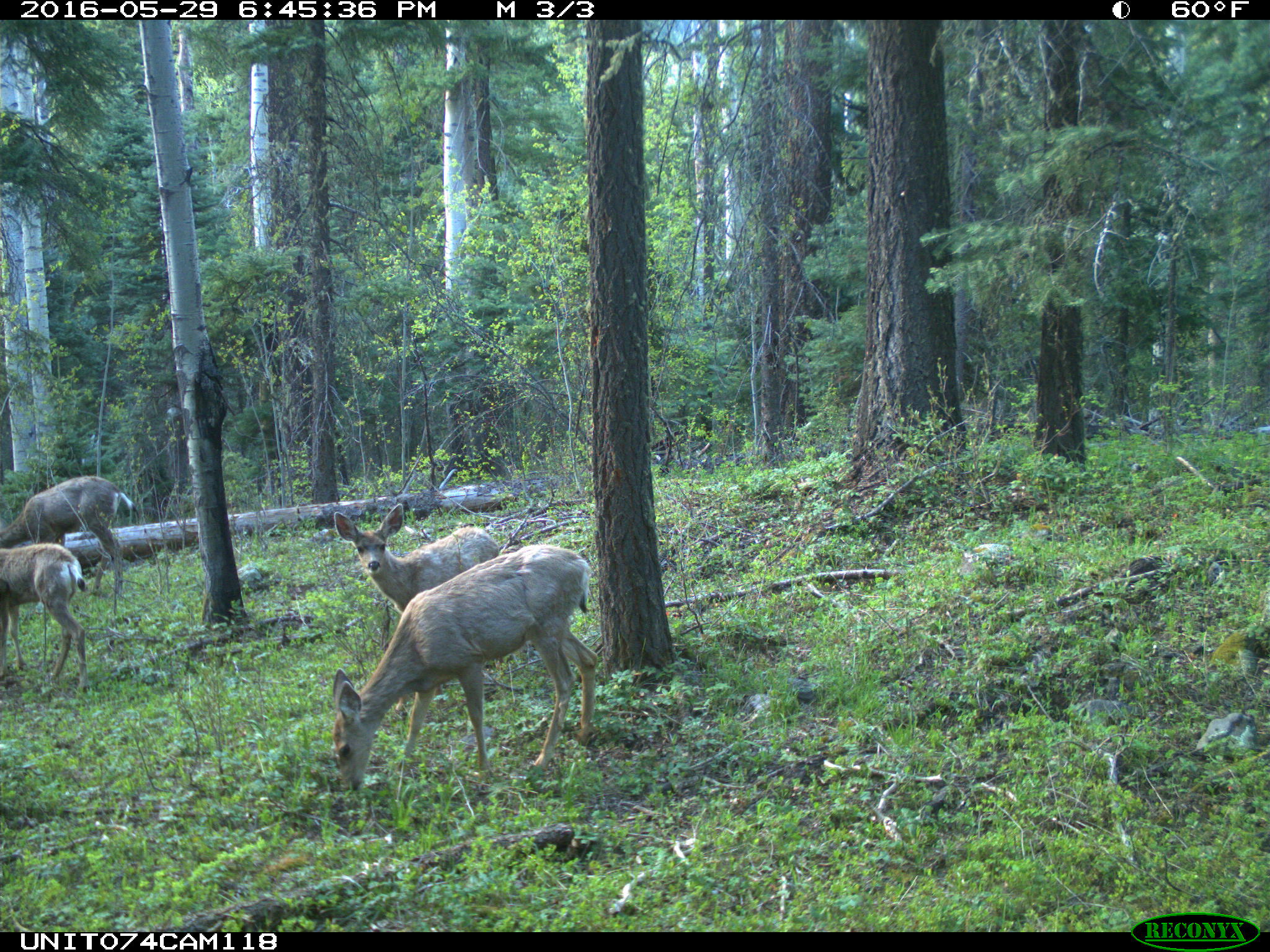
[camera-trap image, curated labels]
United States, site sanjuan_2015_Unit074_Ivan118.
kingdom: Animalia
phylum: Chordata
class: Mammalia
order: Artiodactyla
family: Cervidae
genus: Odocoileus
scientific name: Odocoileus hemionus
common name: mule deer